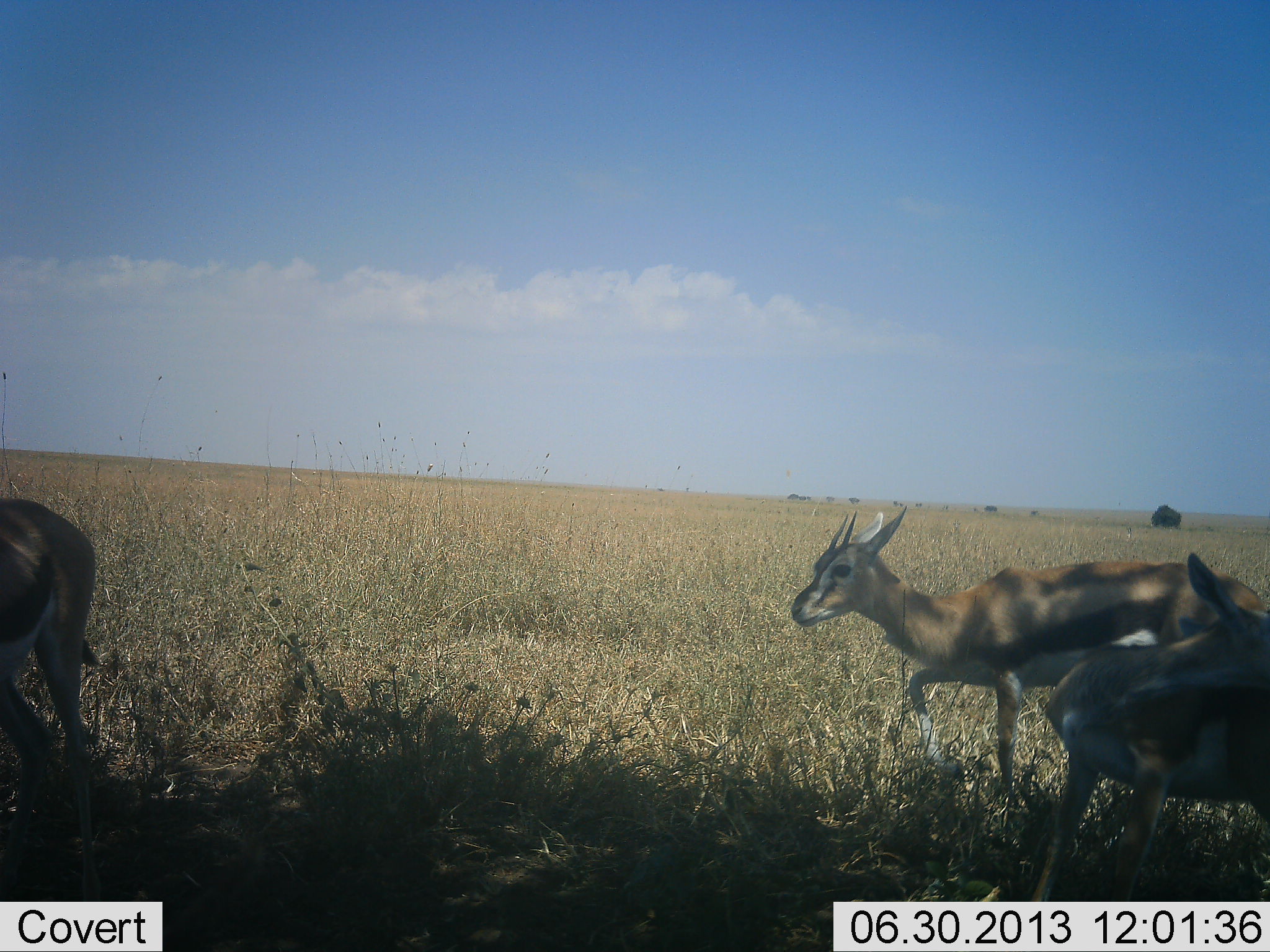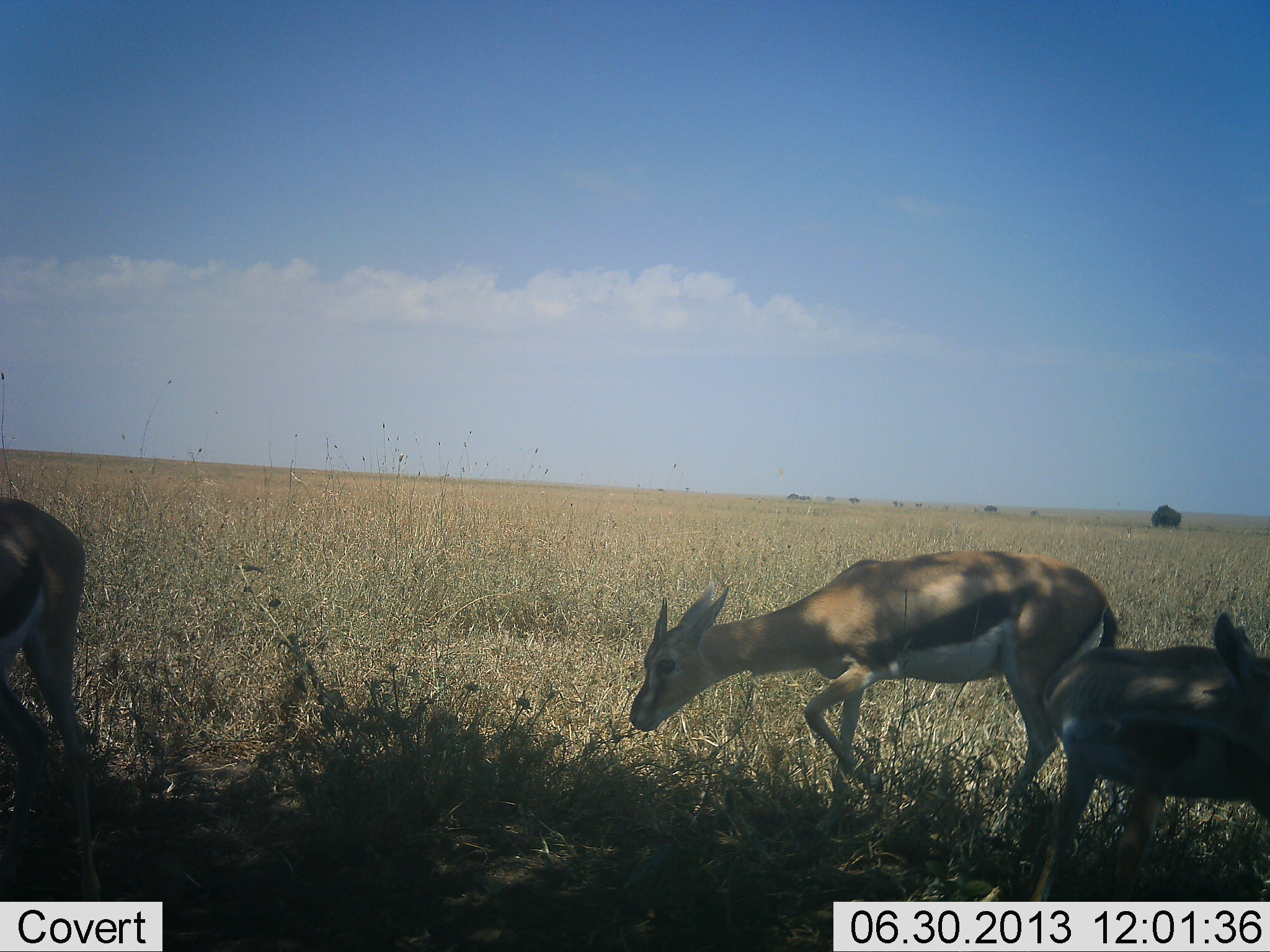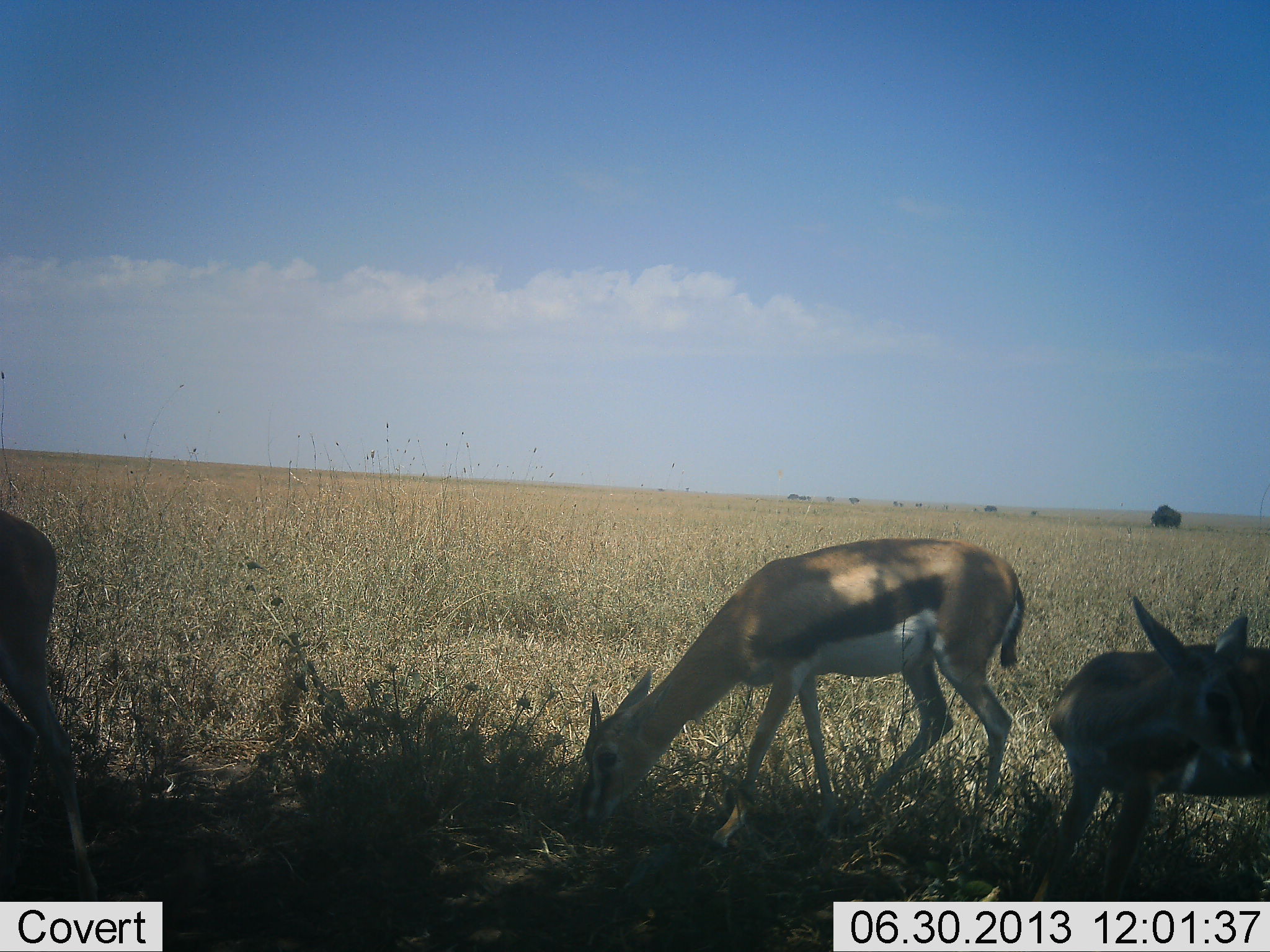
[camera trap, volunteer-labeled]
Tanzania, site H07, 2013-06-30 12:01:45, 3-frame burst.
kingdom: Animalia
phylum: Chordata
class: Mammalia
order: Artiodactyla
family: Bovidae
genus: Eudorcas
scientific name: Eudorcas thomsonii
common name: thomson's gazelle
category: gazellethomsons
Gazellethomsons (thomson's gazelle) (Eudorcas thomsonii), count 3. Behavior (volunteer vote fractions): standing 60%, resting 0%, moving 50%, interacting 10%. Young present (vote fraction): 10%. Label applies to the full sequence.